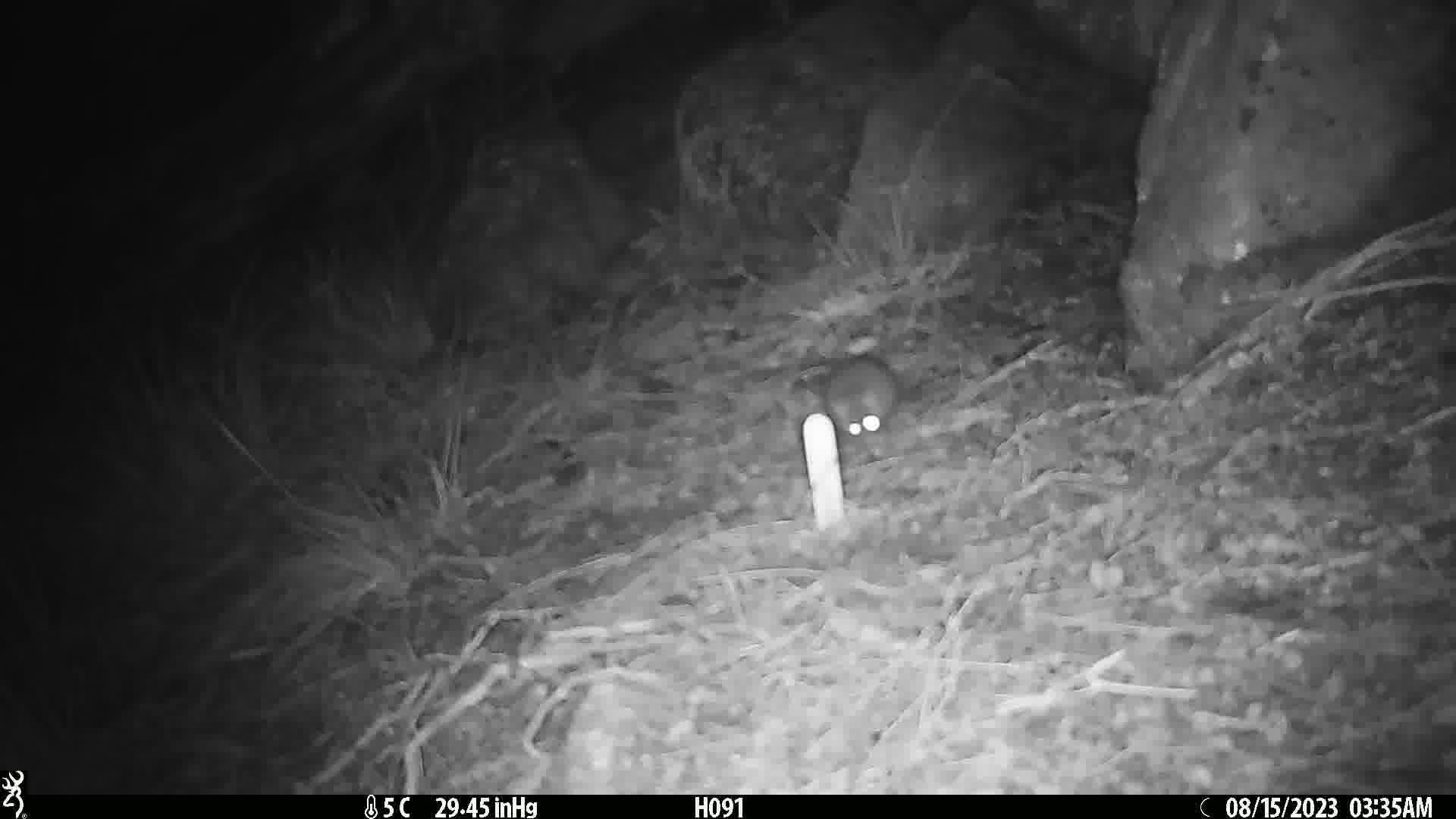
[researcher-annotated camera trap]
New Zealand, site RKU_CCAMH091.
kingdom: Animalia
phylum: Chordata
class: Mammalia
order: Rodentia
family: Muridae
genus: Rattus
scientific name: Rattus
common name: rat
Rat (Rattus).